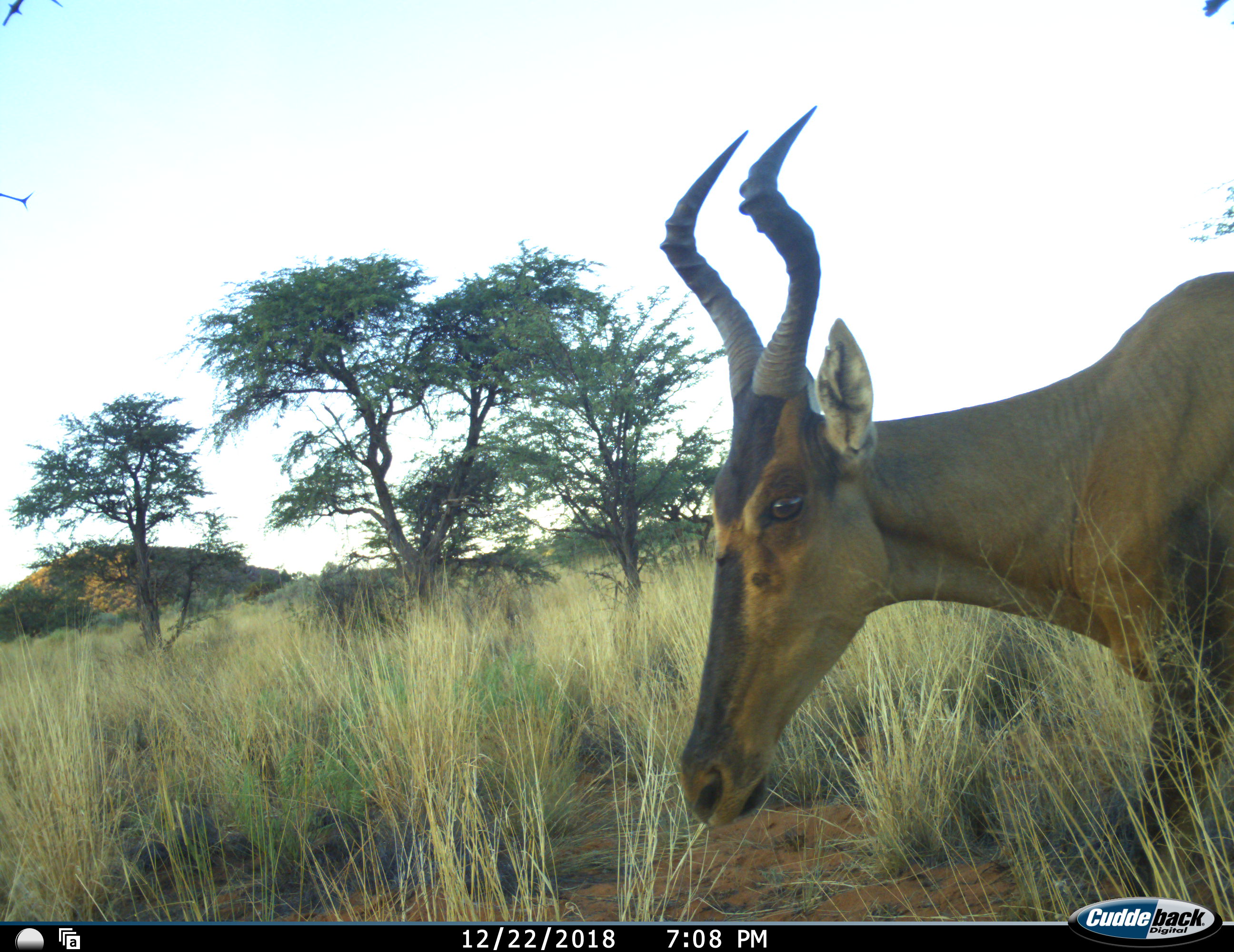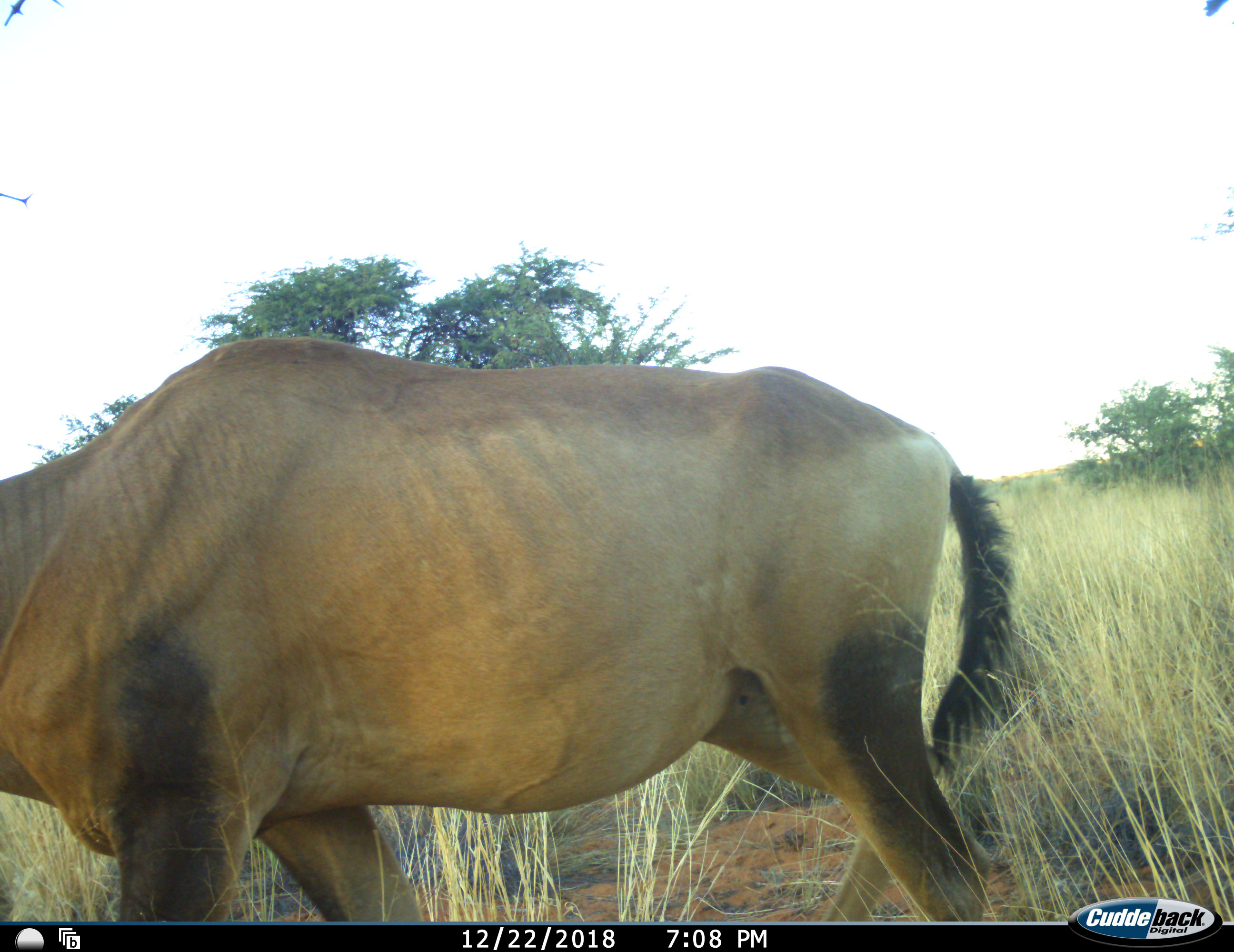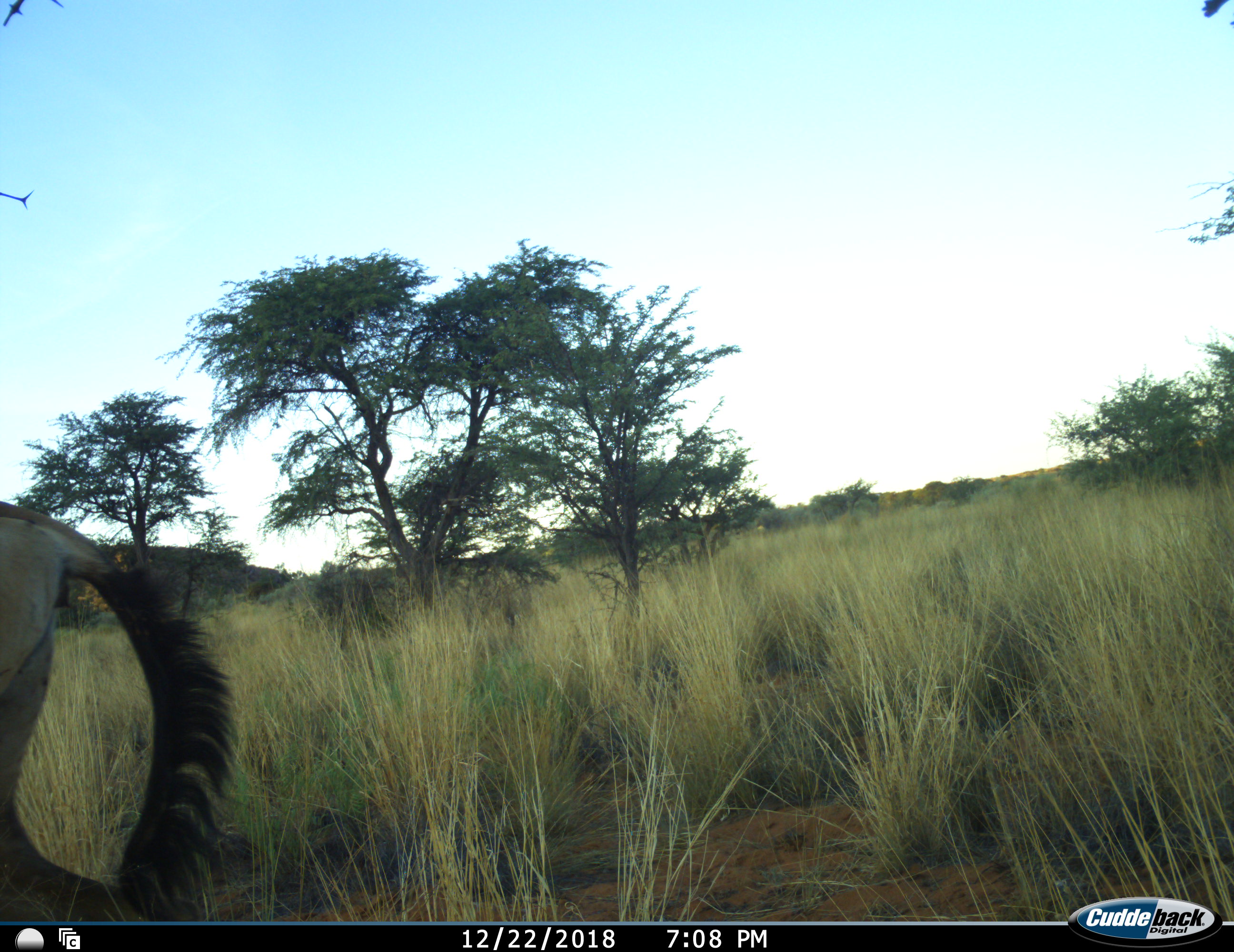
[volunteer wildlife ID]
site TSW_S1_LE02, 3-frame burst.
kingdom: Animalia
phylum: Chordata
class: Mammalia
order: Artiodactyla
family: Bovidae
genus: Alcelaphus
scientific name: Alcelaphus buselaphus caama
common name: red hartebeest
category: hartebeestred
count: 1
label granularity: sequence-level